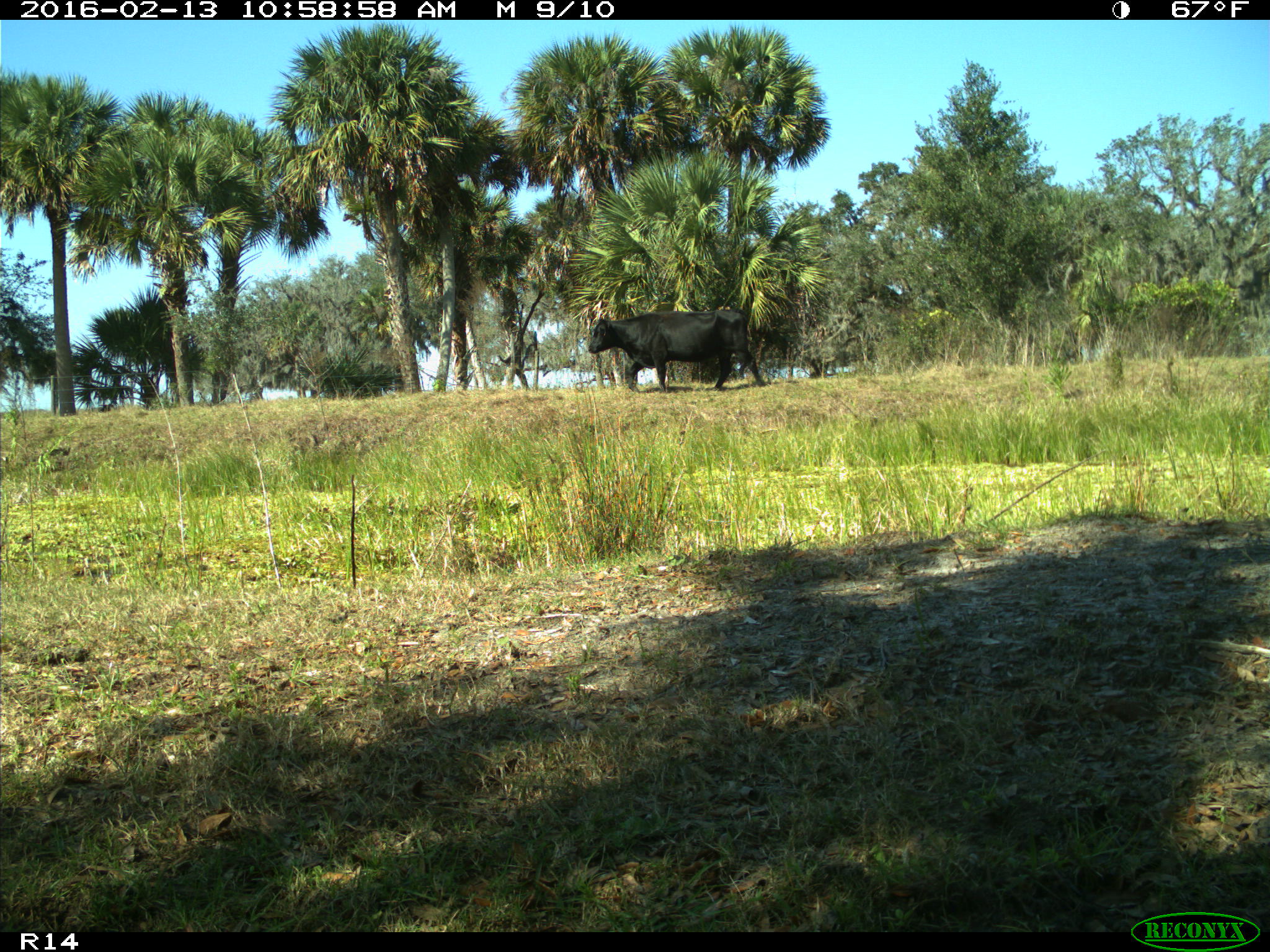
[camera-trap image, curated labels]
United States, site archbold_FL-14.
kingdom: Animalia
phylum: Chordata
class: Mammalia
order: Artiodactyla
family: Bovidae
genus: Bos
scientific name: Bos taurus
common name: domestic cow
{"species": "Bos taurus (domestic cow)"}